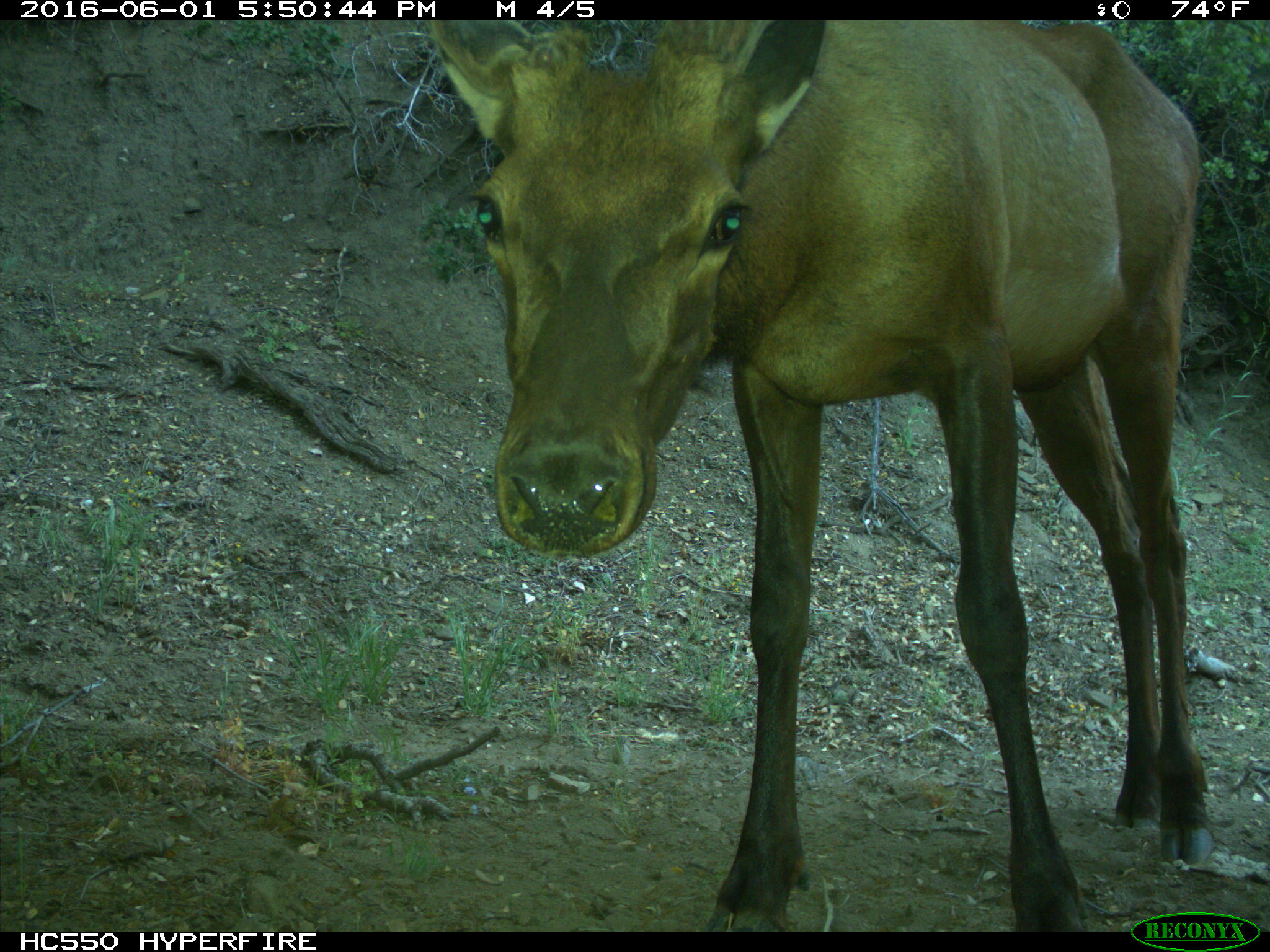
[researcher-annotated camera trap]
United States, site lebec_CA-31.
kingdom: Animalia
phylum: Chordata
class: Mammalia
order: Artiodactyla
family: Cervidae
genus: Cervus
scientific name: Cervus canadensis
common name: elk